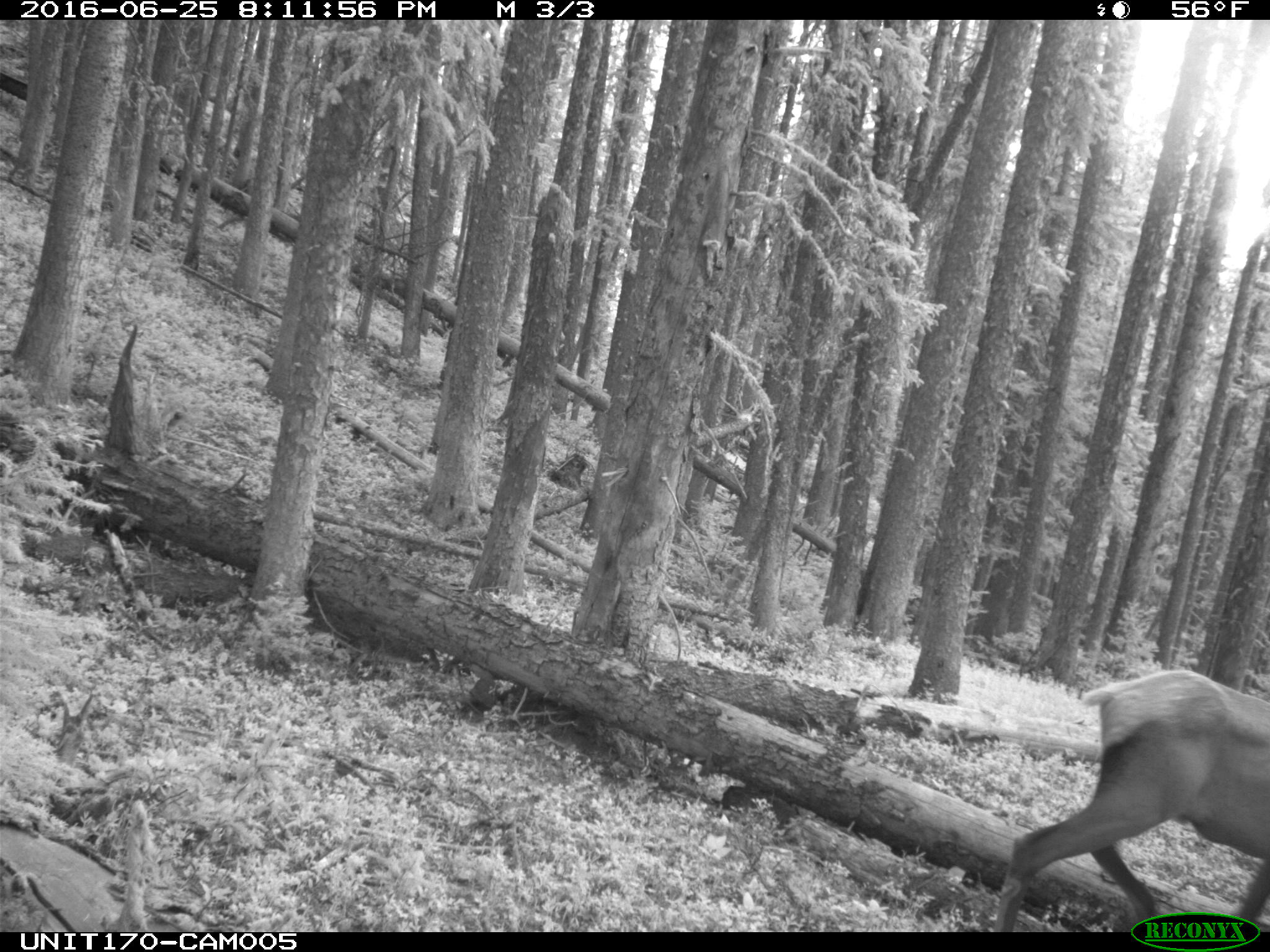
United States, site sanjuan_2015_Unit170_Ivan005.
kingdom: Animalia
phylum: Chordata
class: Mammalia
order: Artiodactyla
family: Cervidae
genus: Cervus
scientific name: Cervus elaphus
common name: red deer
Cervus elaphus (red deer).